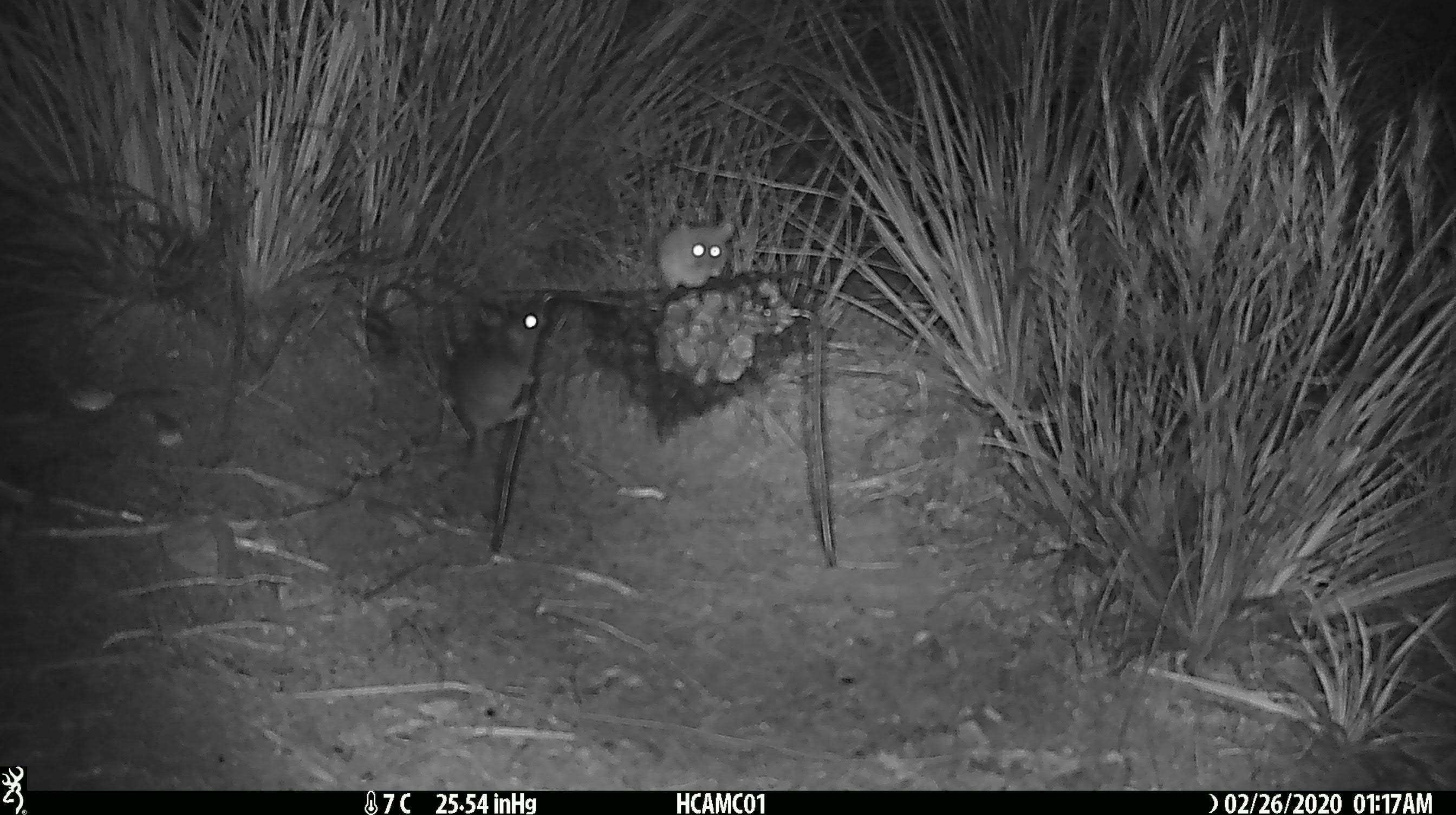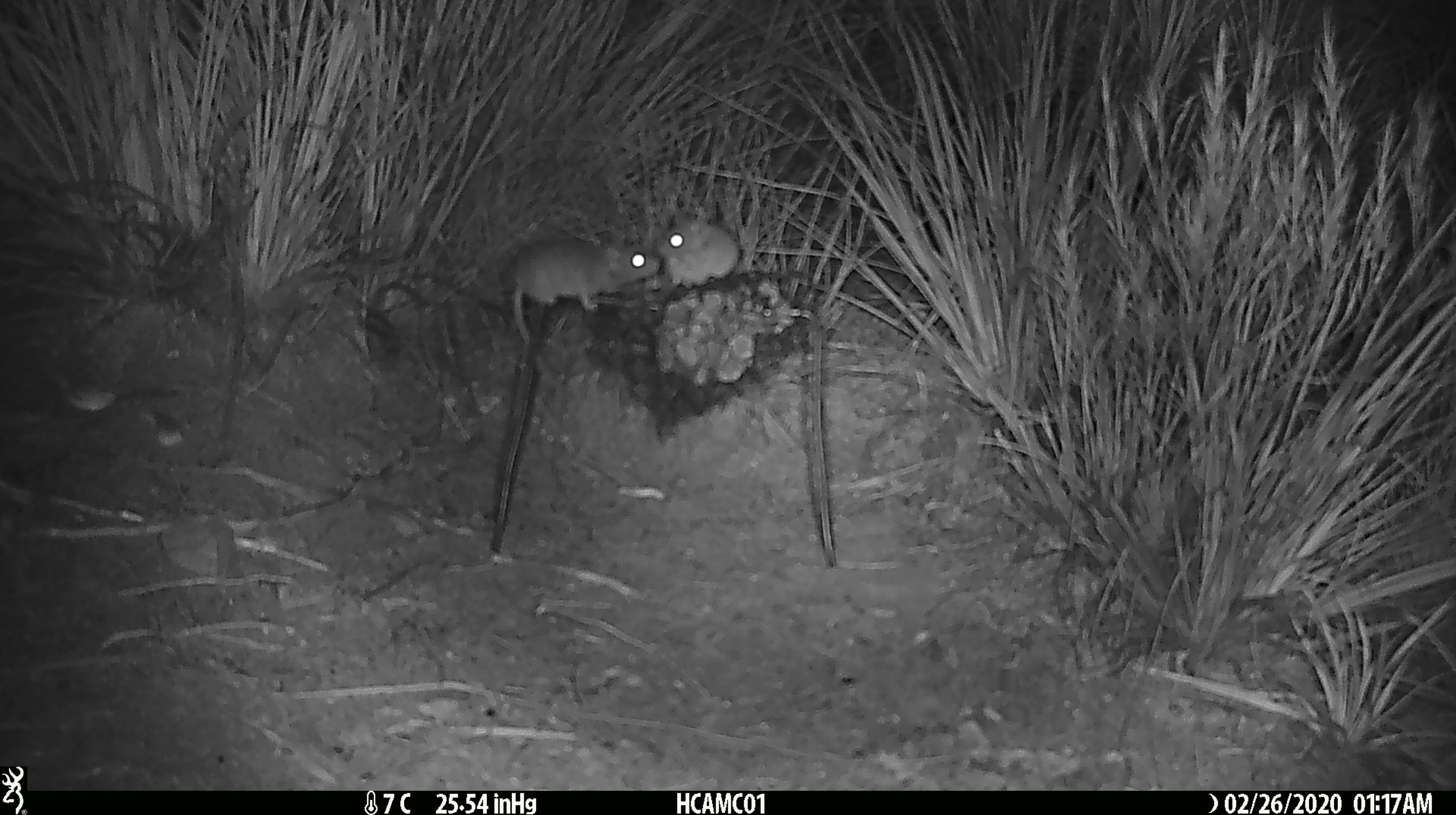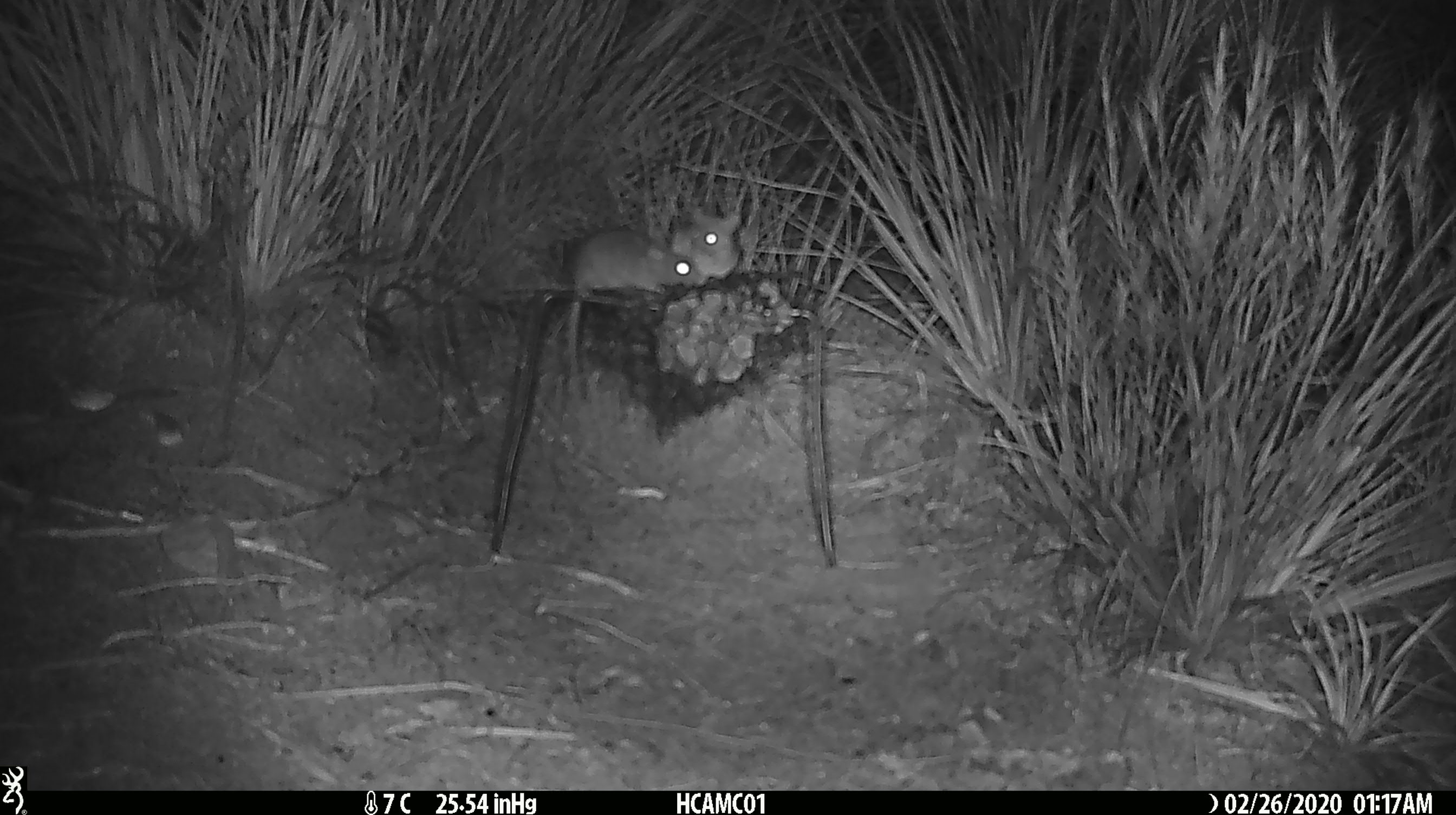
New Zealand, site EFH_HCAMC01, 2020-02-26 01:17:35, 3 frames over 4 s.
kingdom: Animalia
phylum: Chordata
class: Mammalia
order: Rodentia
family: Muridae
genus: Mus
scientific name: Mus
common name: mouse